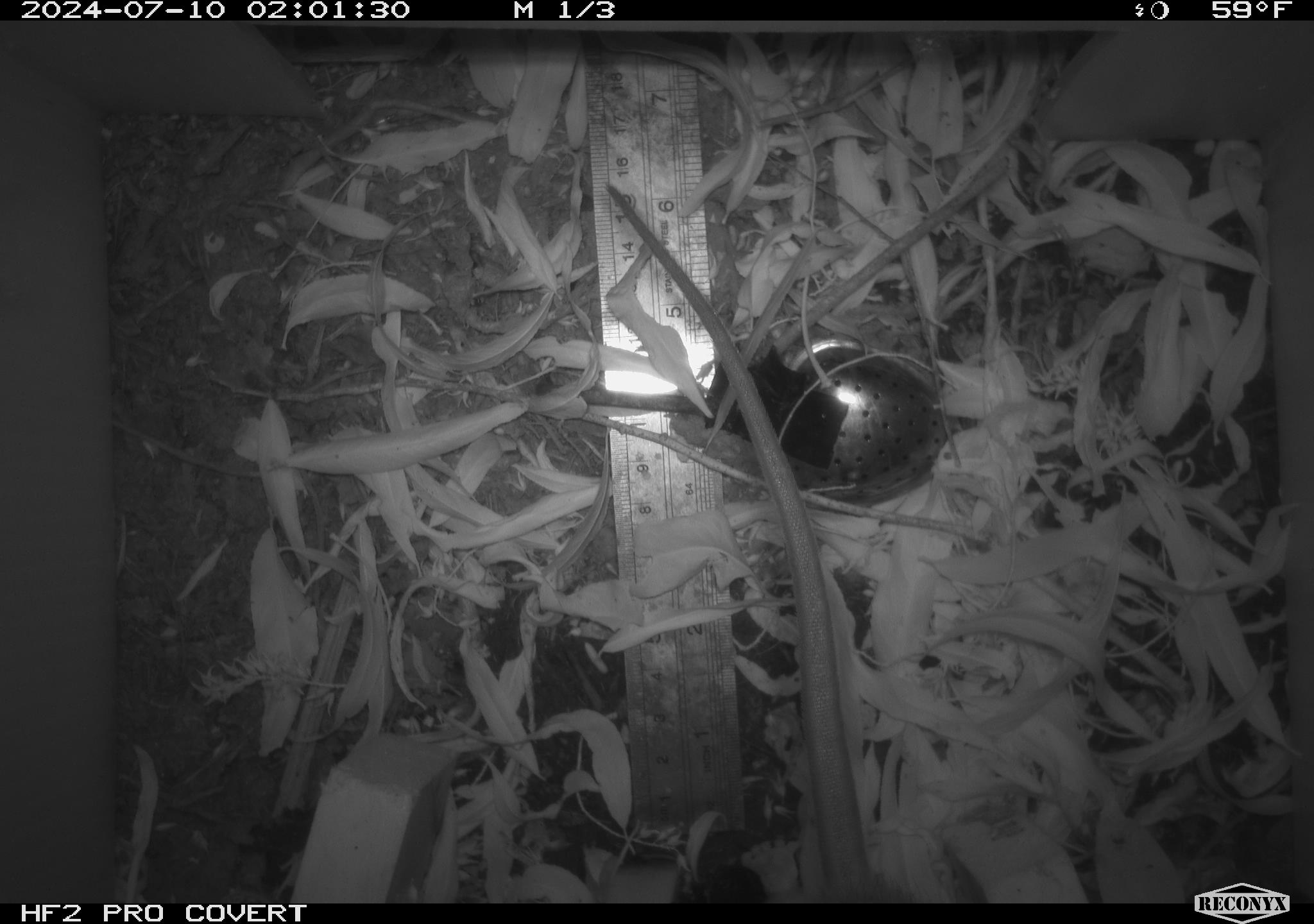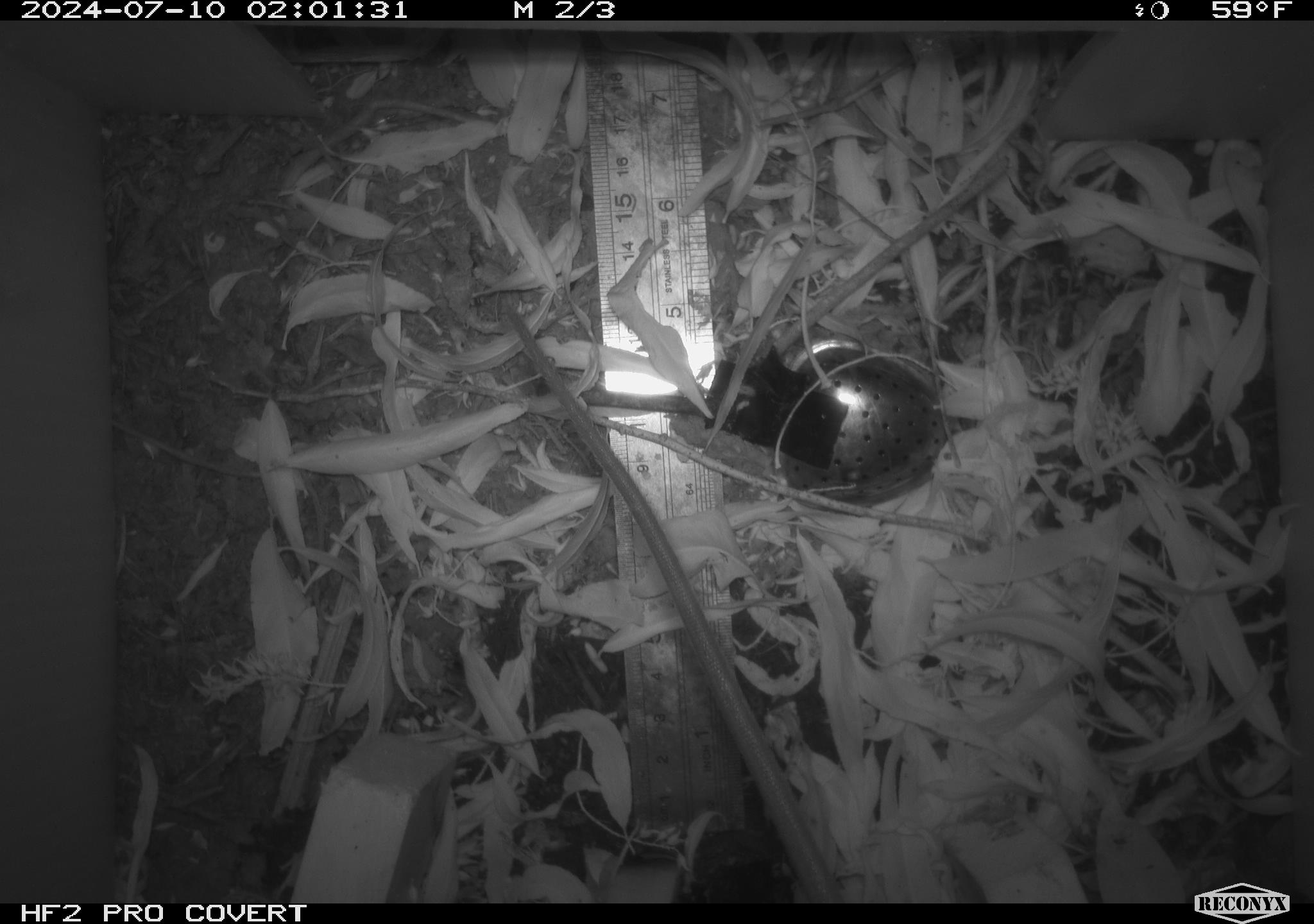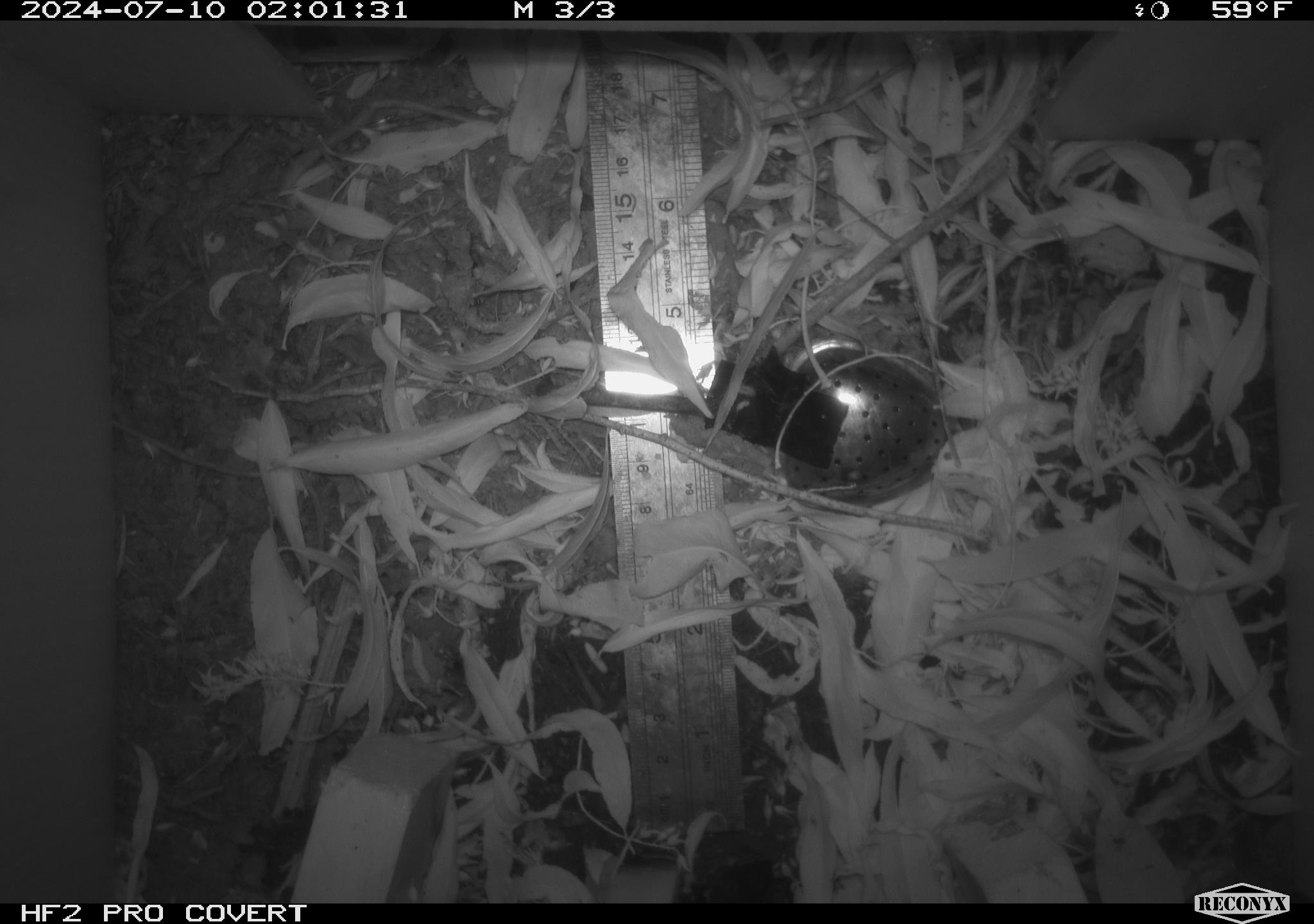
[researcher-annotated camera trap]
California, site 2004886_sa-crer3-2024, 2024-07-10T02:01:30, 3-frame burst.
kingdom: Animalia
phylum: Chordata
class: Mammalia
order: Rodentia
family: Muridae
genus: Rattus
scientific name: Rattus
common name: rat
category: rattus species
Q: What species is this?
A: Rattus species (rat) (Rattus).